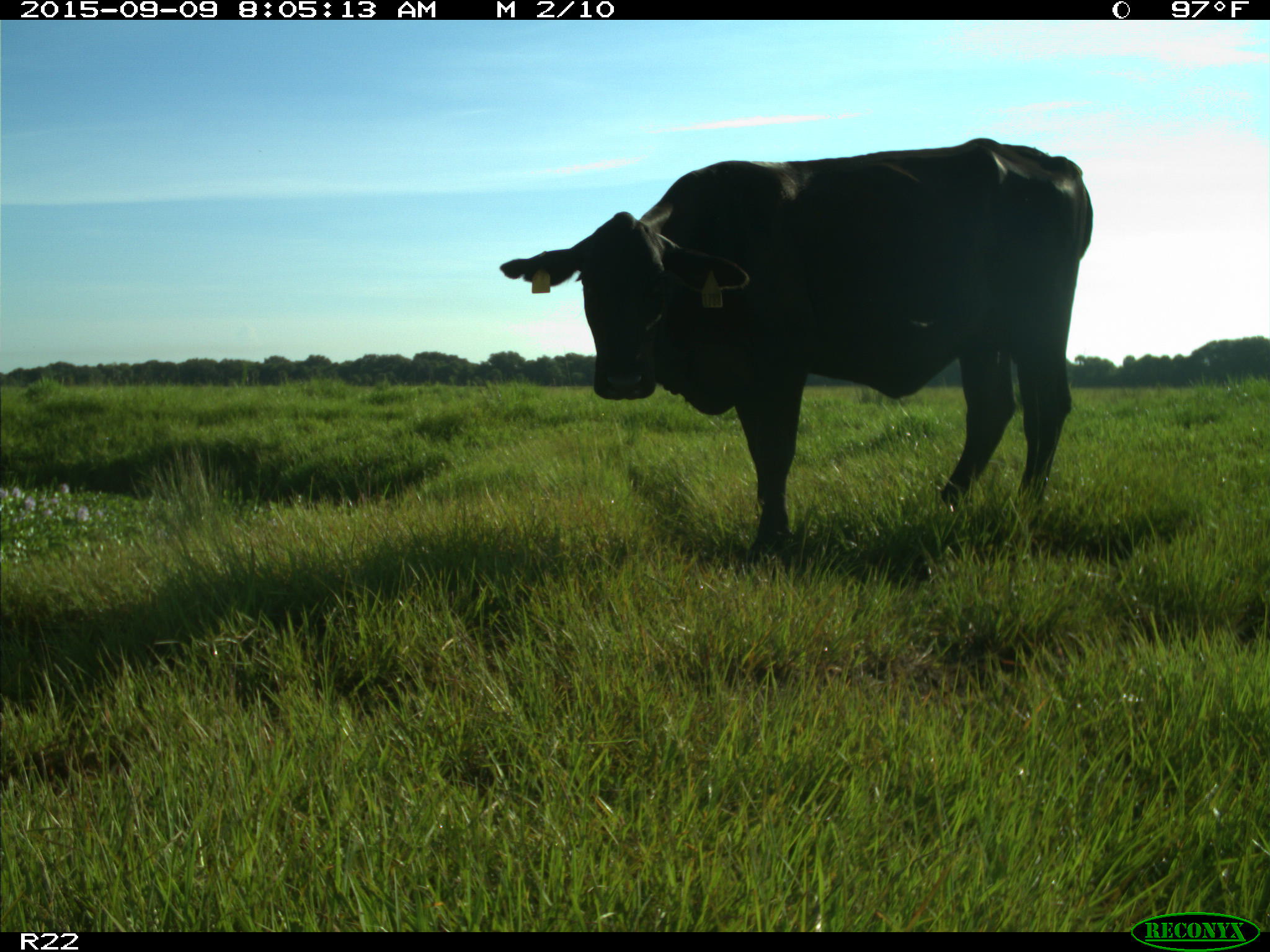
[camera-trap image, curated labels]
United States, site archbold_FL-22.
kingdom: Animalia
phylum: Chordata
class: Mammalia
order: Artiodactyla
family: Bovidae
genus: Bos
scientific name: Bos taurus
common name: domestic cow